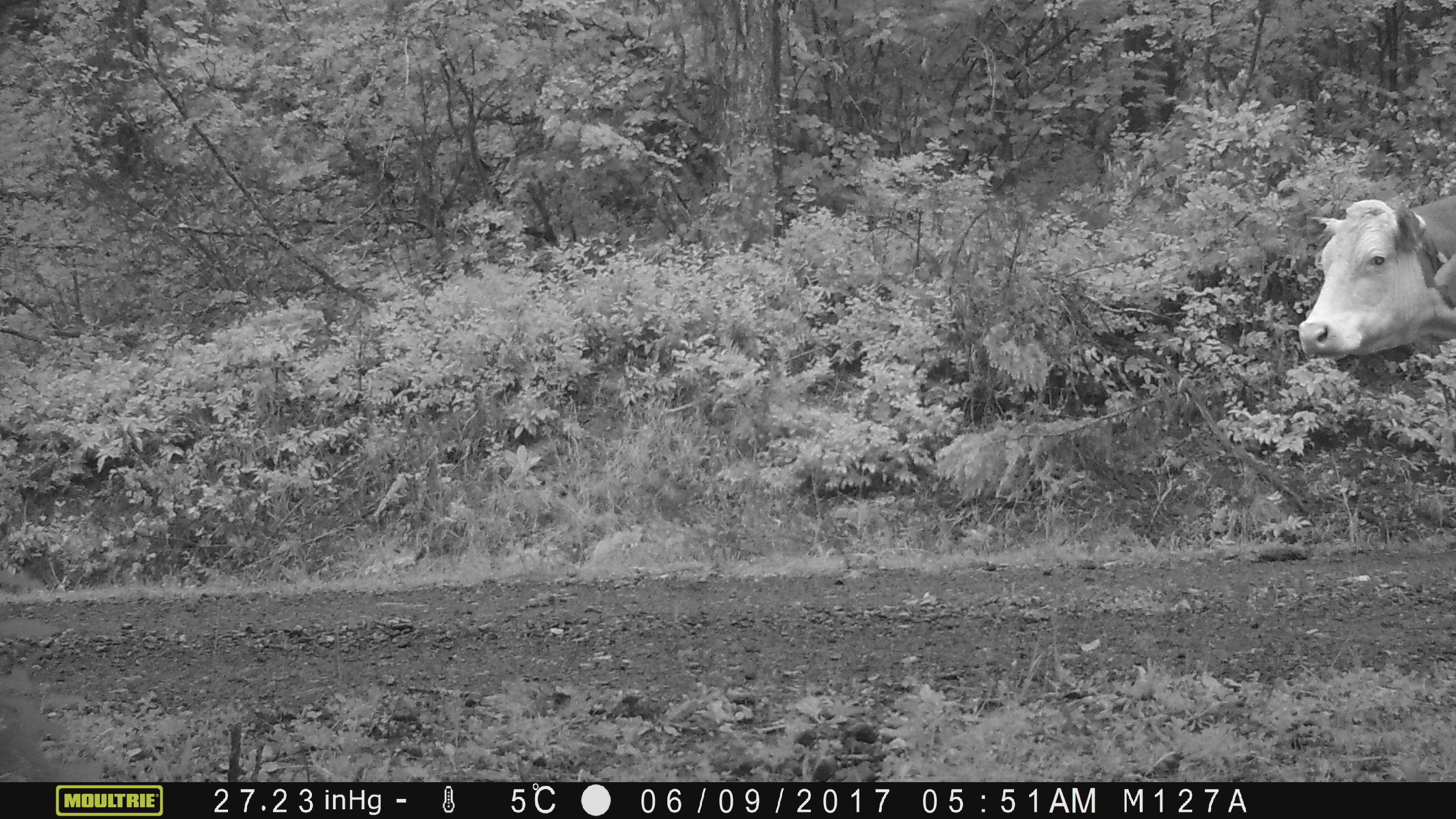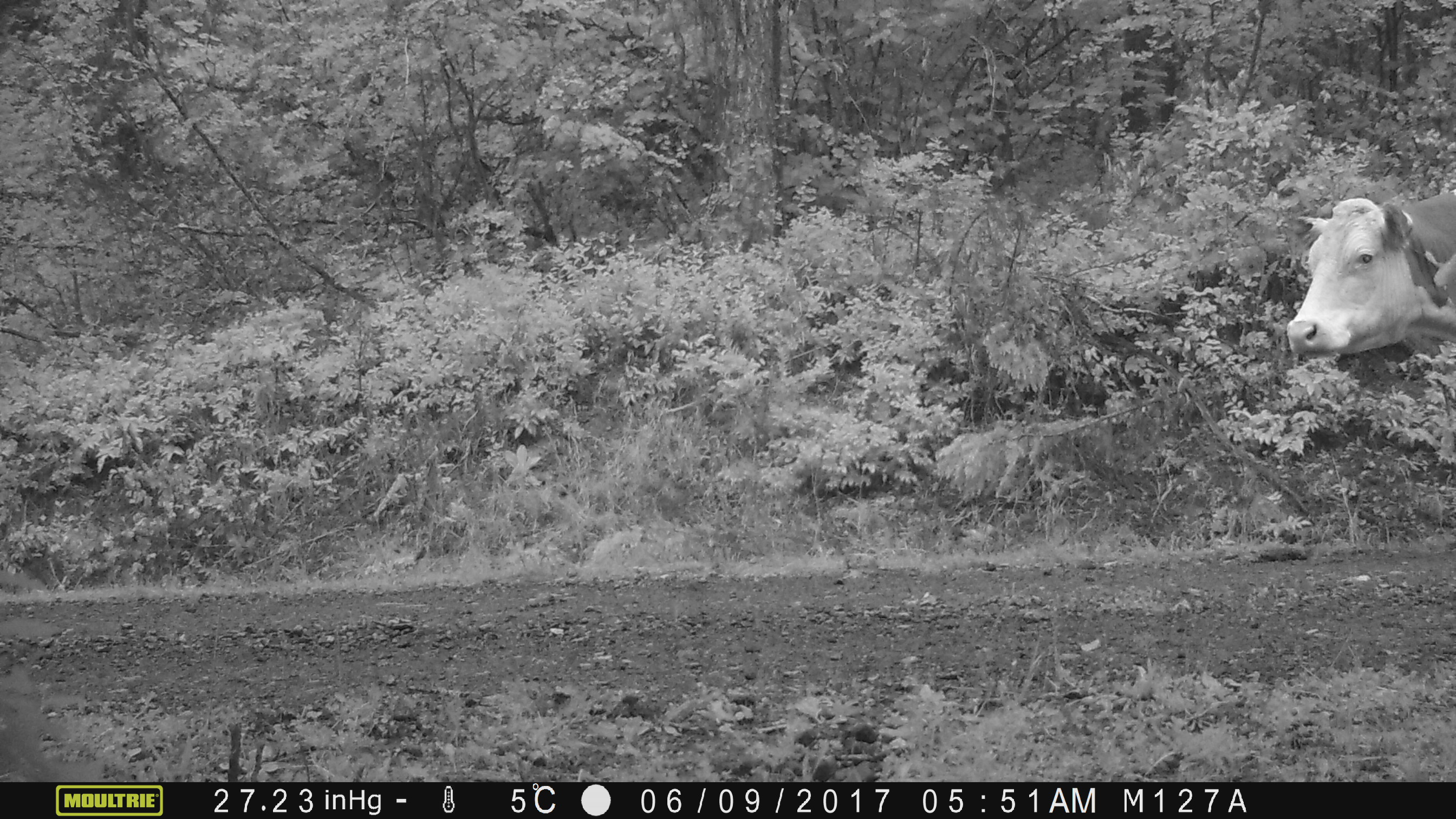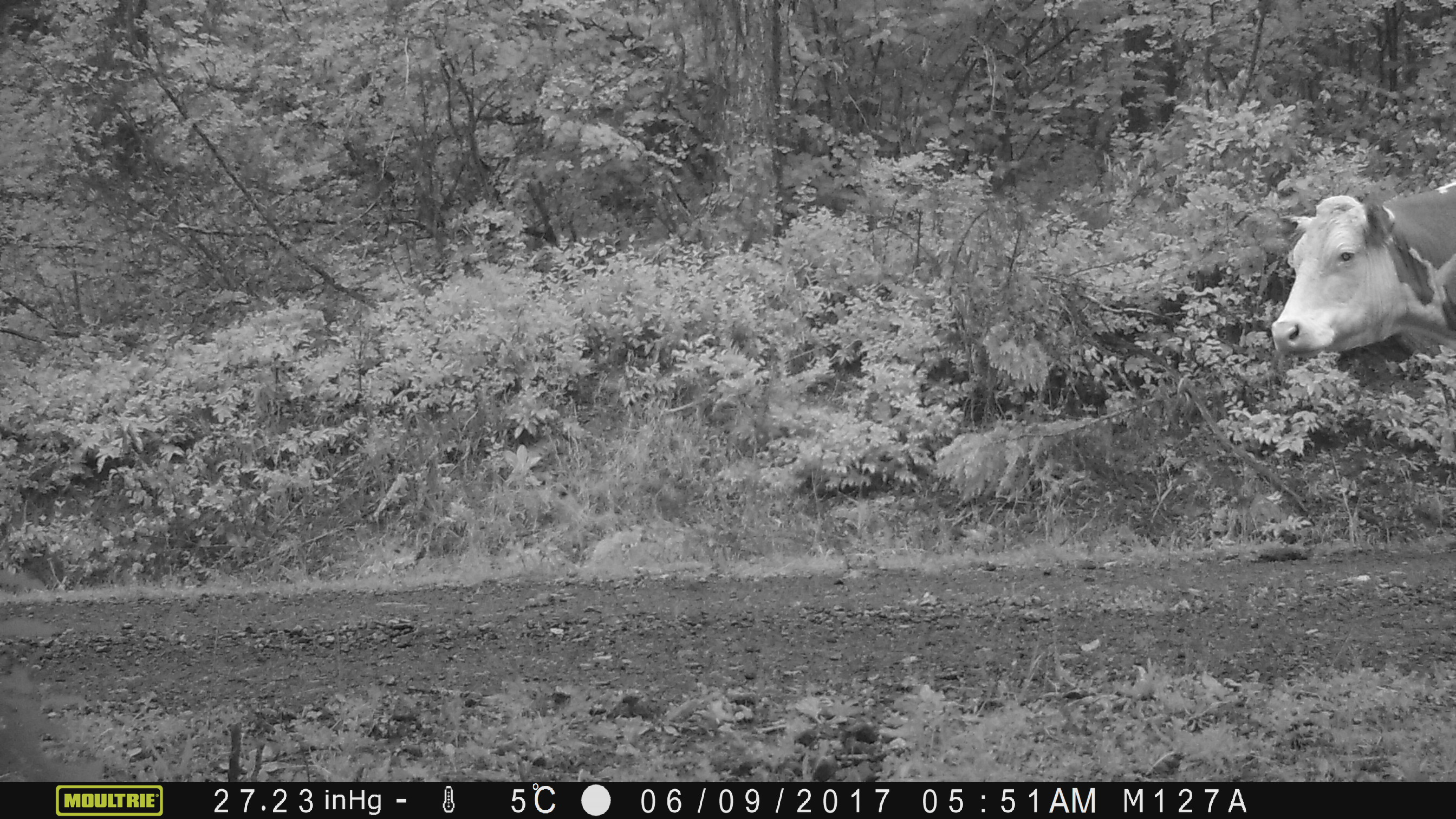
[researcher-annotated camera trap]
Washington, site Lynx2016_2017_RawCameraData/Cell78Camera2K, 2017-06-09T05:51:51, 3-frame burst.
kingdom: Animalia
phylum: Chordata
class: Mammalia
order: Artiodactyla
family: Bovidae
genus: Bos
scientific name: Bos taurus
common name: domestic cattle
Domestic cattle (Bos taurus). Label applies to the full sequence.